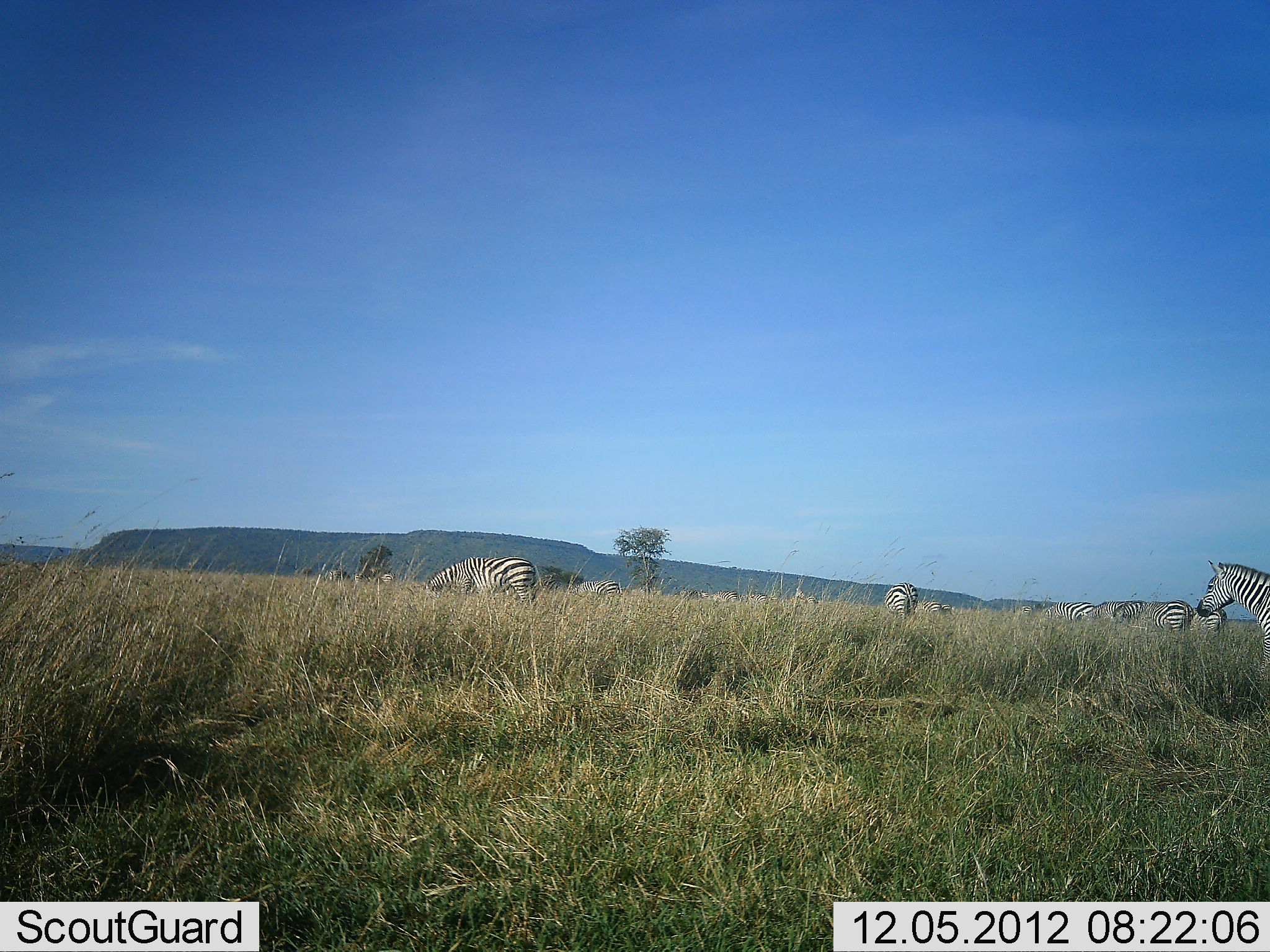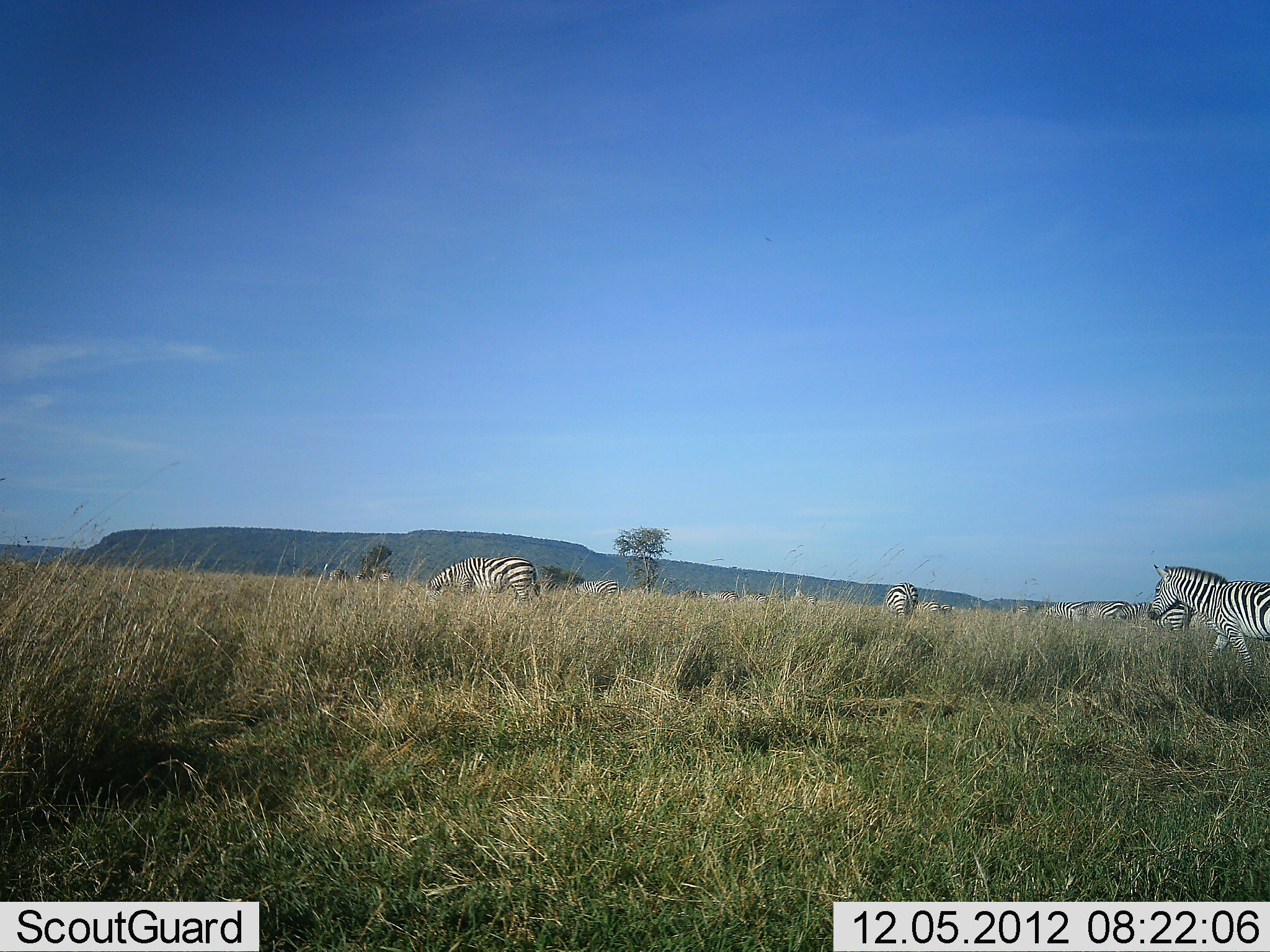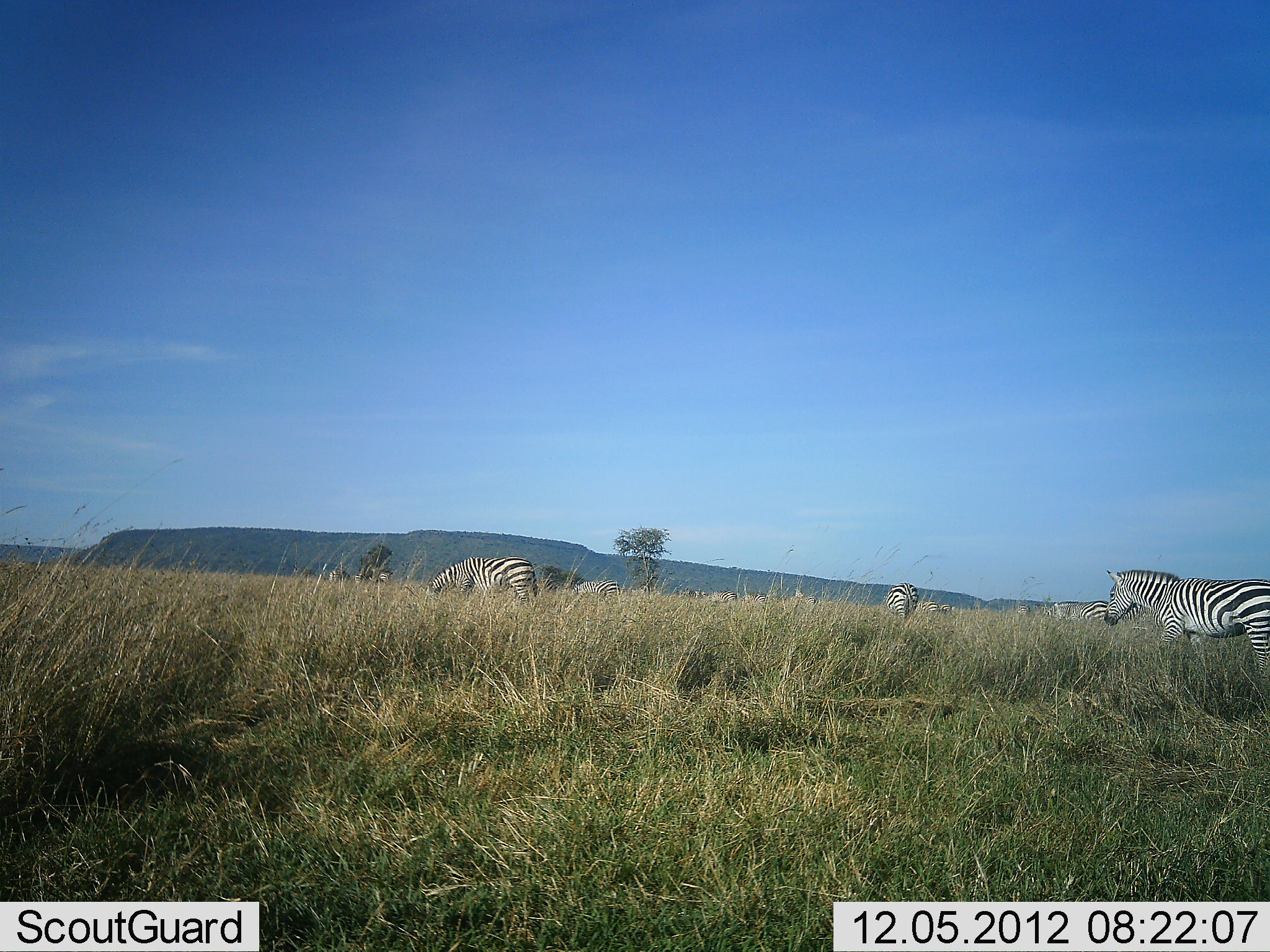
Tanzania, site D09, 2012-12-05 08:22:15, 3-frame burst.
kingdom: Animalia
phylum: Chordata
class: Mammalia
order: Perissodactyla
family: Equidae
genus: Equus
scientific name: Equus quagga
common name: plains zebra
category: zebra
Zebra (plains zebra) (Equus quagga), count 10. Behavior (volunteer vote fractions): standing 70%, resting 0%, moving 80%, interacting 0%. Young present (vote fraction): 0%. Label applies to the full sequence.